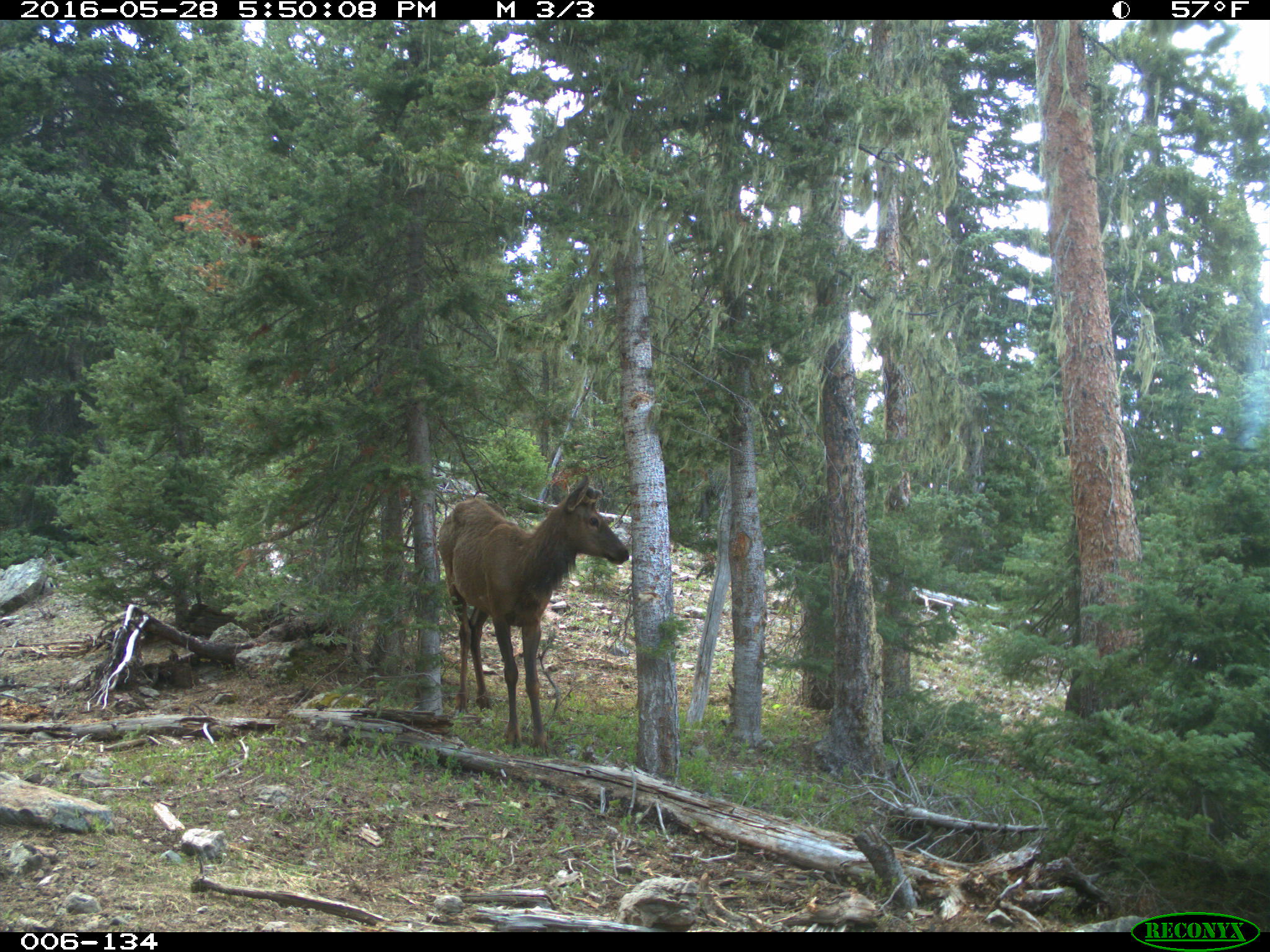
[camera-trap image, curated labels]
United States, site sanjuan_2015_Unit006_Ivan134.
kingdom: Animalia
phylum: Chordata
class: Mammalia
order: Artiodactyla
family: Cervidae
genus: Cervus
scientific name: Cervus elaphus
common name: red deer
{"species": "Cervus elaphus (red deer)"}